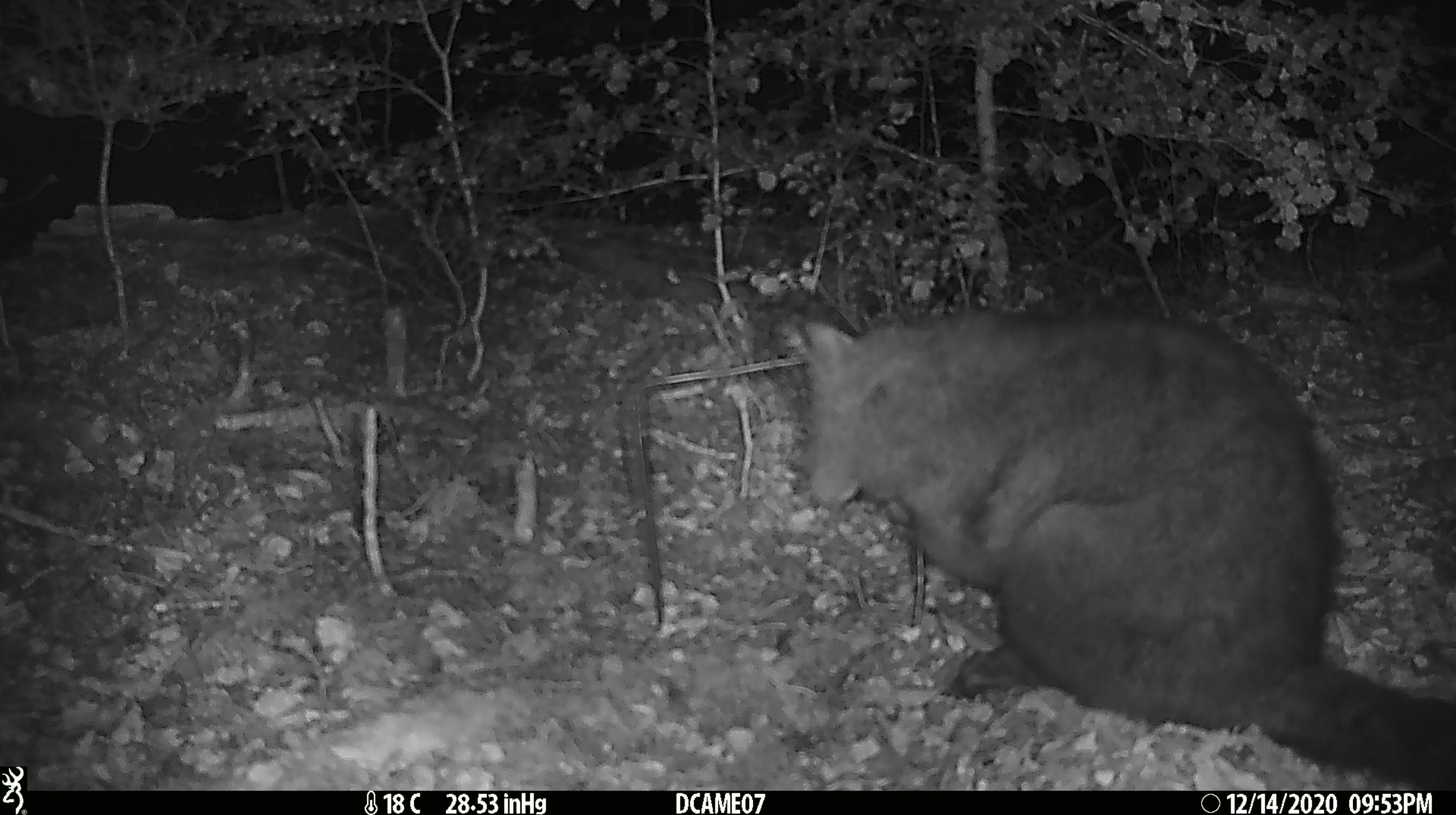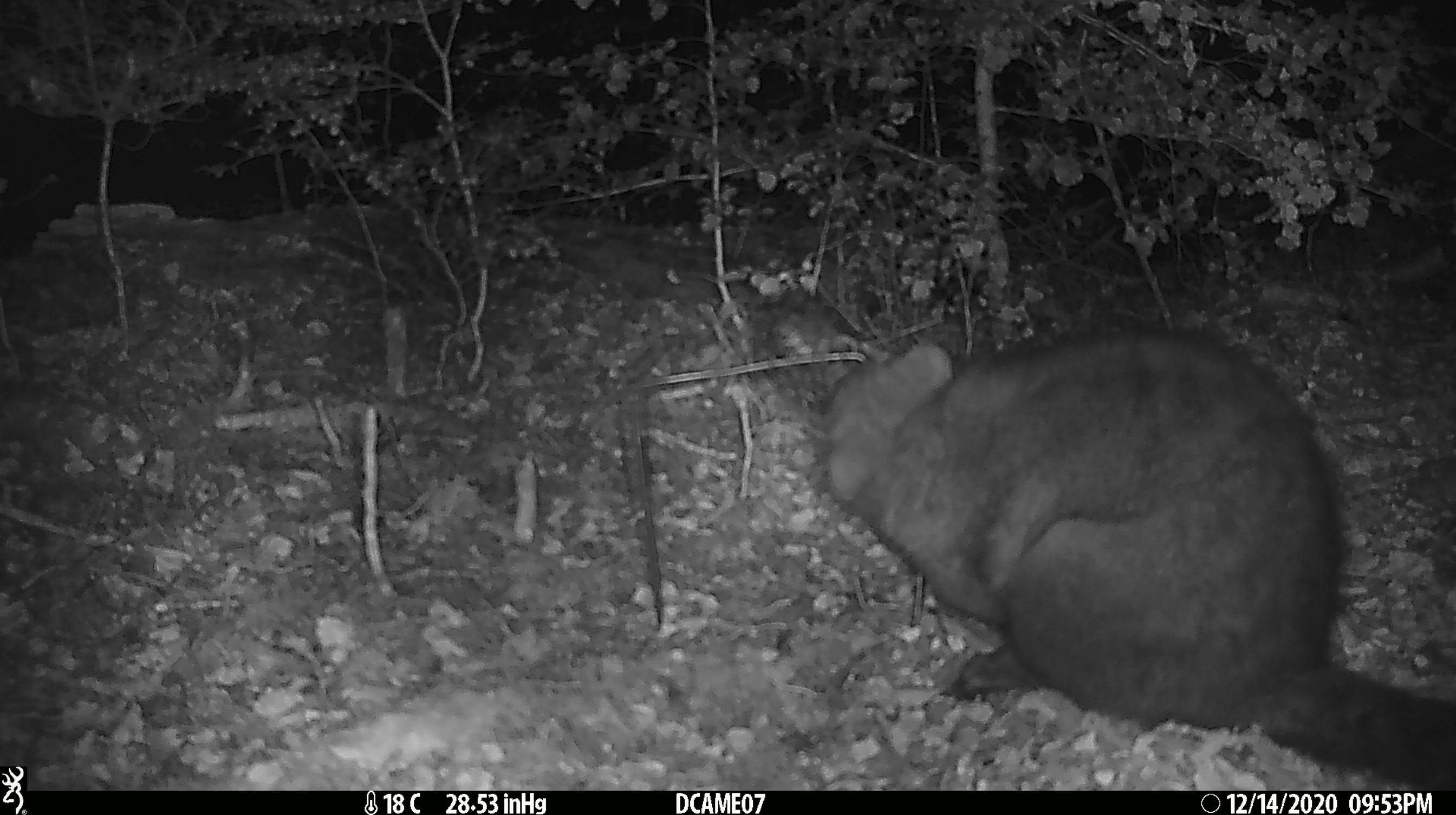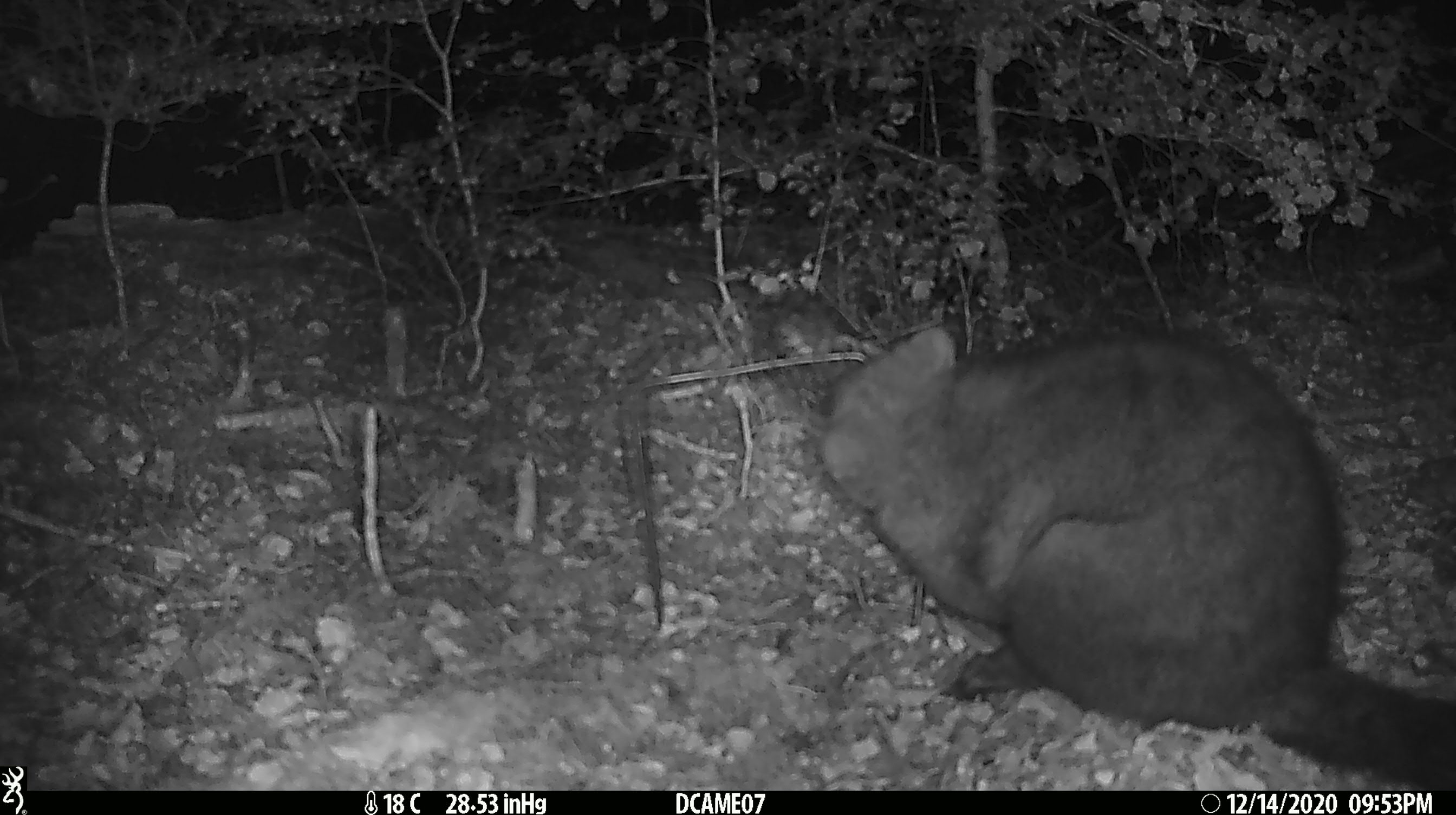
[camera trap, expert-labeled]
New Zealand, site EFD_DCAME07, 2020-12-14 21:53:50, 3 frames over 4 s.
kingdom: Animalia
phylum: Chordata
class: Mammalia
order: Diprotodontia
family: Phalangeridae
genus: Trichosurus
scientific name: Trichosurus vulpecula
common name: common brushtail possum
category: possum